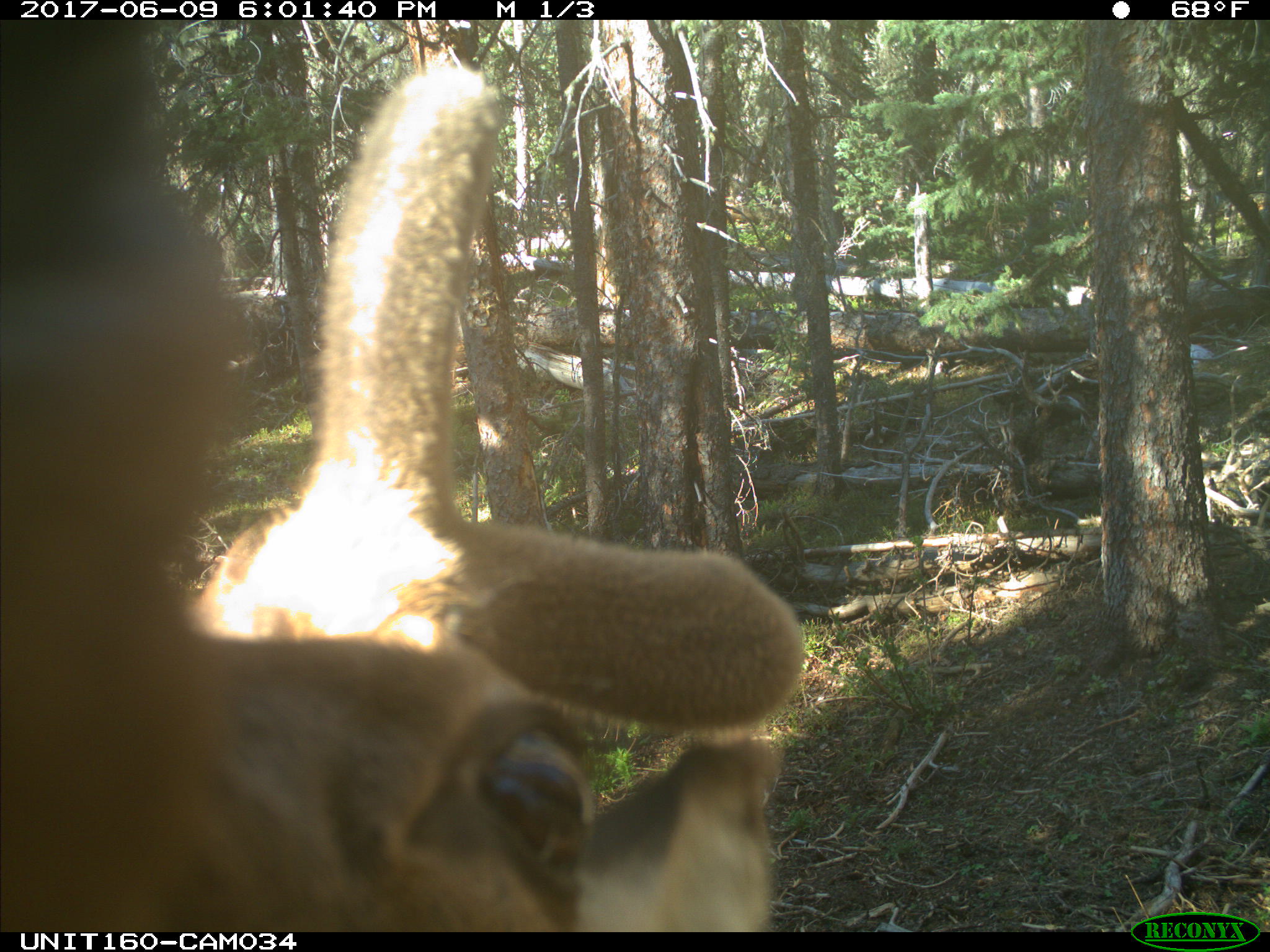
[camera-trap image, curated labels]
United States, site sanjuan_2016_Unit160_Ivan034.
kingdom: Animalia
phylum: Chordata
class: Mammalia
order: Artiodactyla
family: Cervidae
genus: Cervus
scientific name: Cervus elaphus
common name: red deer